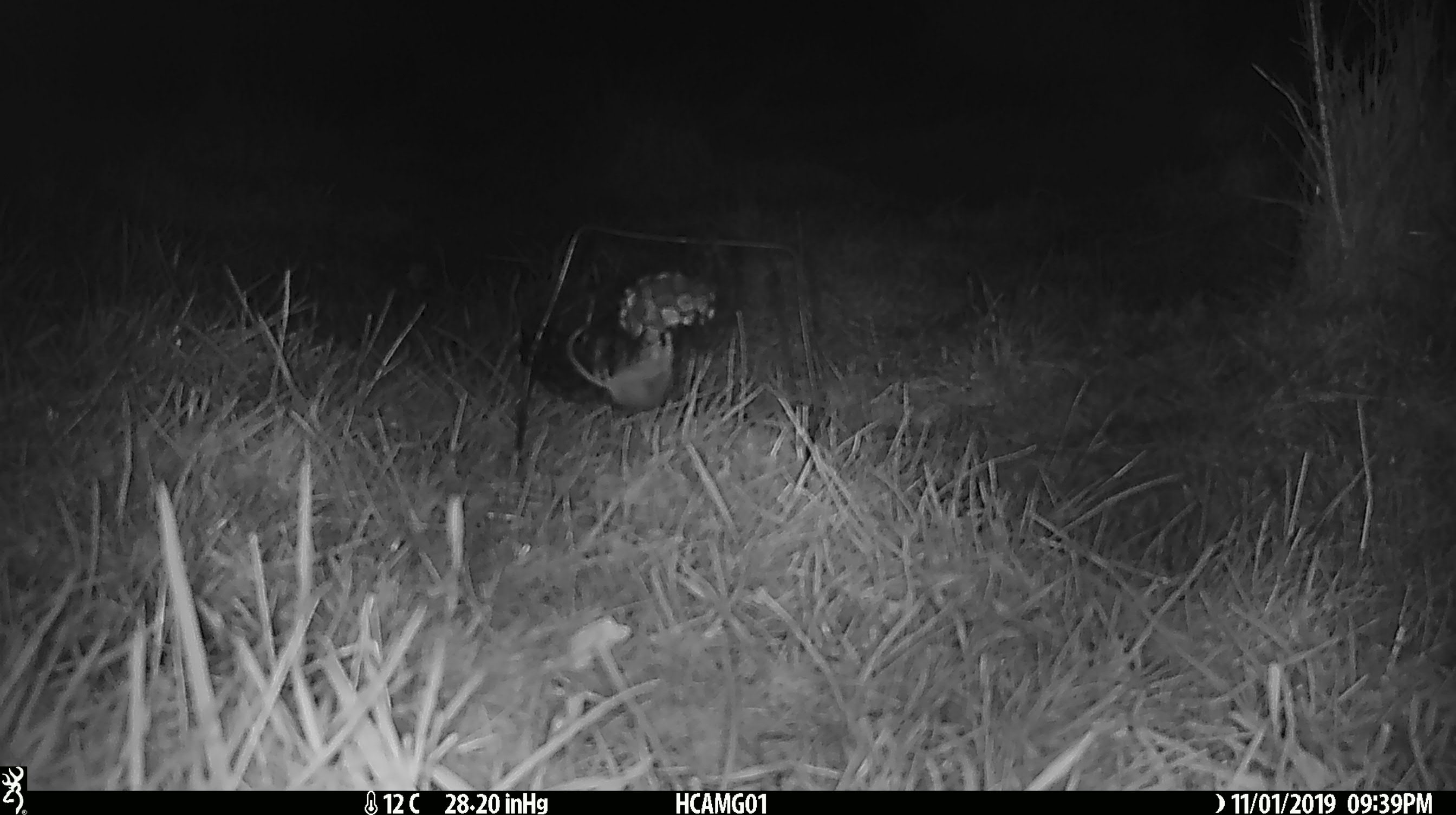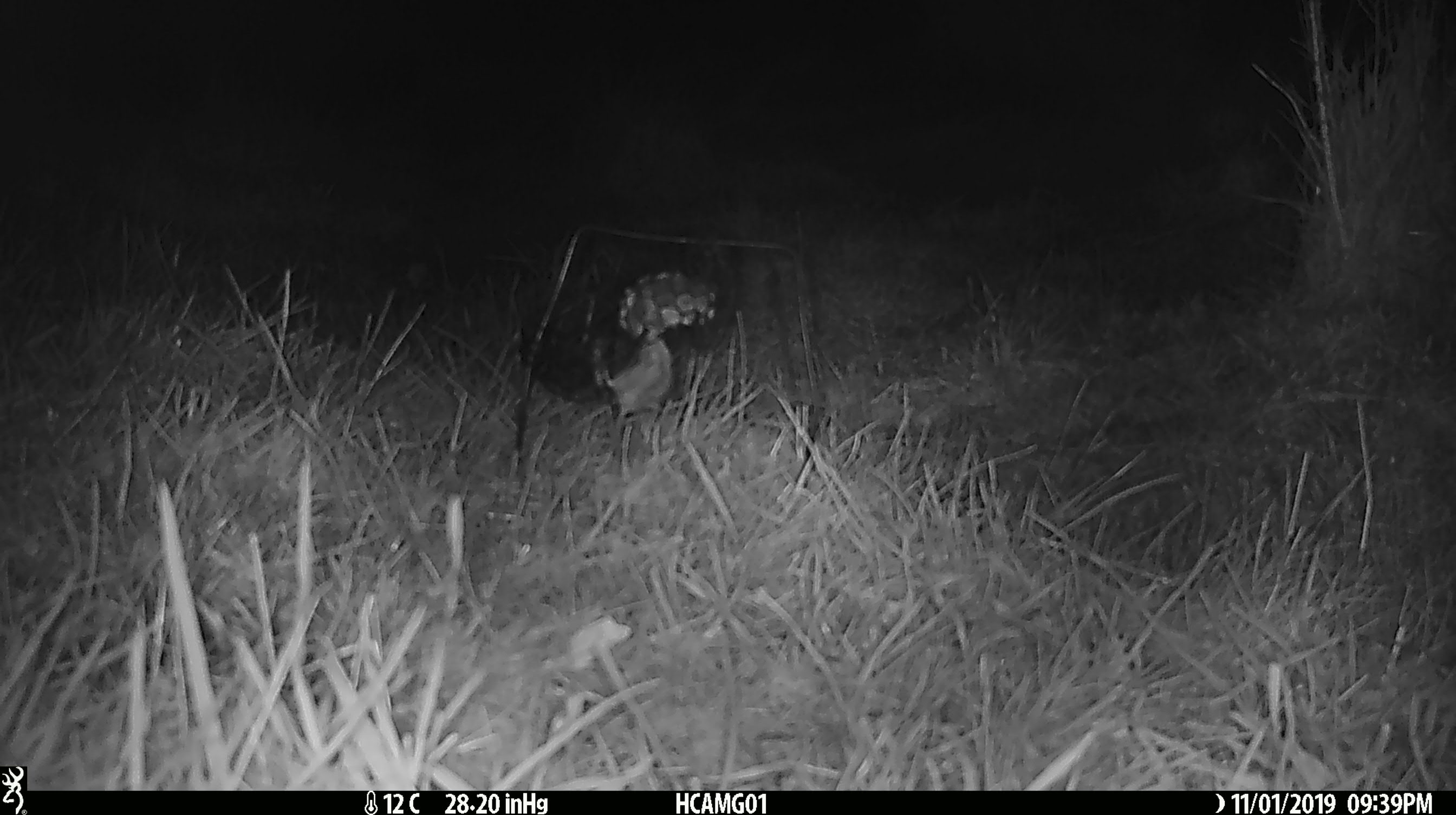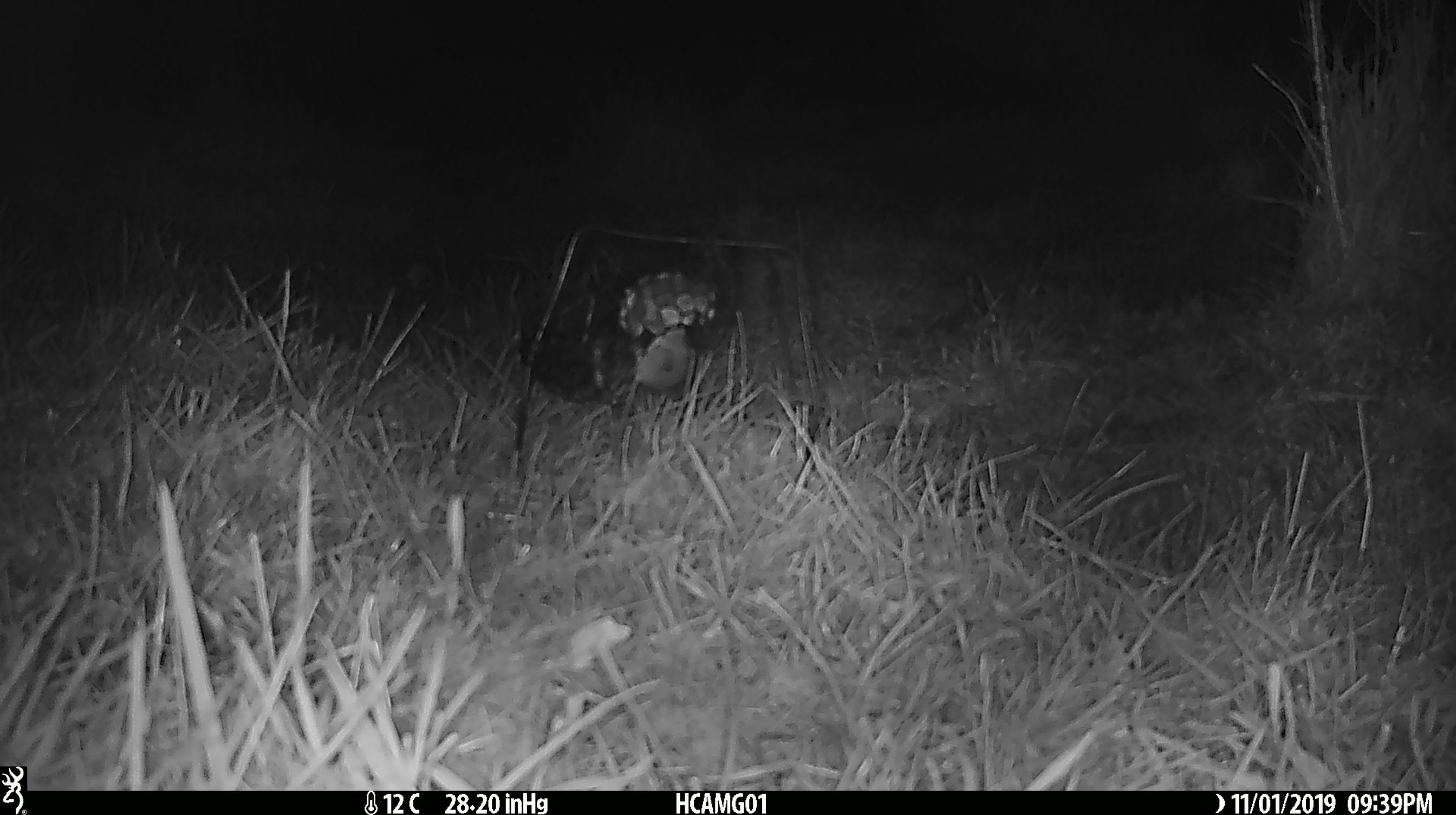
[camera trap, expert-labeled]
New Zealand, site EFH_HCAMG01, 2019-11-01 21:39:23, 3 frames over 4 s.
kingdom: Animalia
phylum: Chordata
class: Mammalia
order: Rodentia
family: Muridae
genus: Mus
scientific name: Mus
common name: mouse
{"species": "mouse (Mus)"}